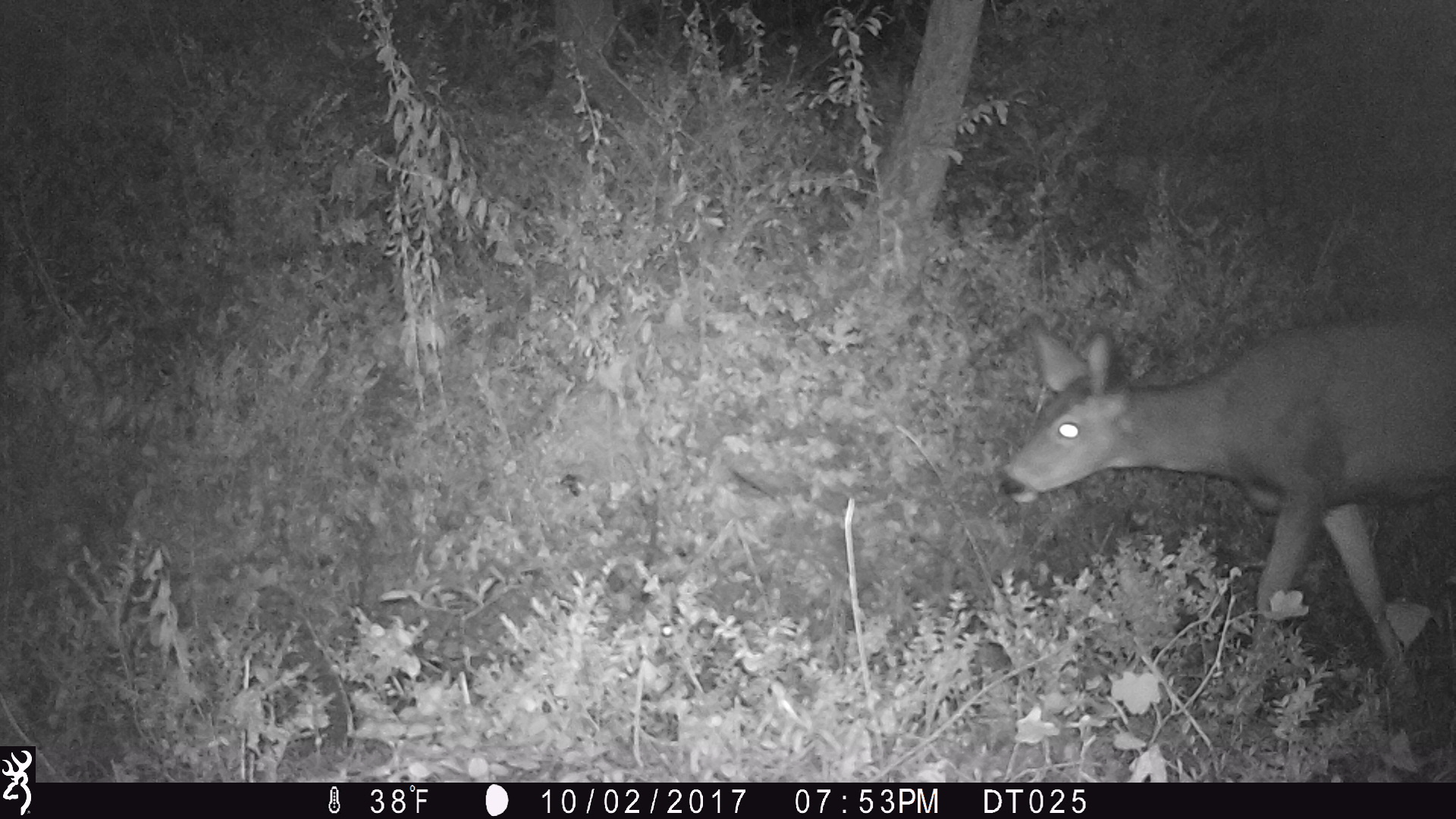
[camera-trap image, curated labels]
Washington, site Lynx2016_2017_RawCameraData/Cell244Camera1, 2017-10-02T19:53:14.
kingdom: Animalia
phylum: Chordata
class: Mammalia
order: Artiodactyla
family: Cervidae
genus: Odocoileus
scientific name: Odocoileus hemionus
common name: mule deer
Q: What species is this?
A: Odocoileus hemionus (mule deer).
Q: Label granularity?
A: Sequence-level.